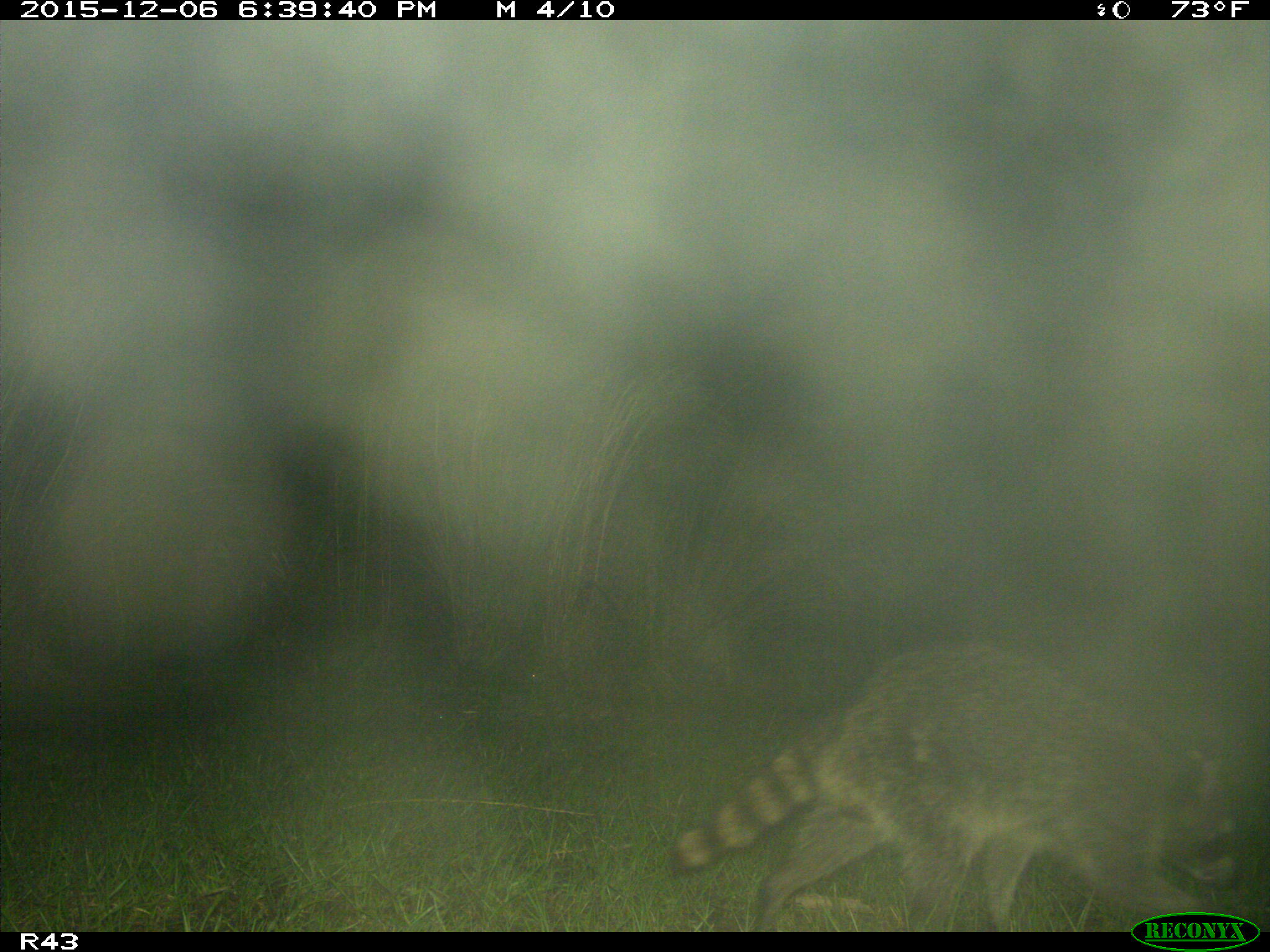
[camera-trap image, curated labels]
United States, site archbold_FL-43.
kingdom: Animalia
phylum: Chordata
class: Mammalia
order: Carnivora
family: Procyonidae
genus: Procyon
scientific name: Procyon lotor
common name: common raccoon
Procyon lotor (common raccoon).